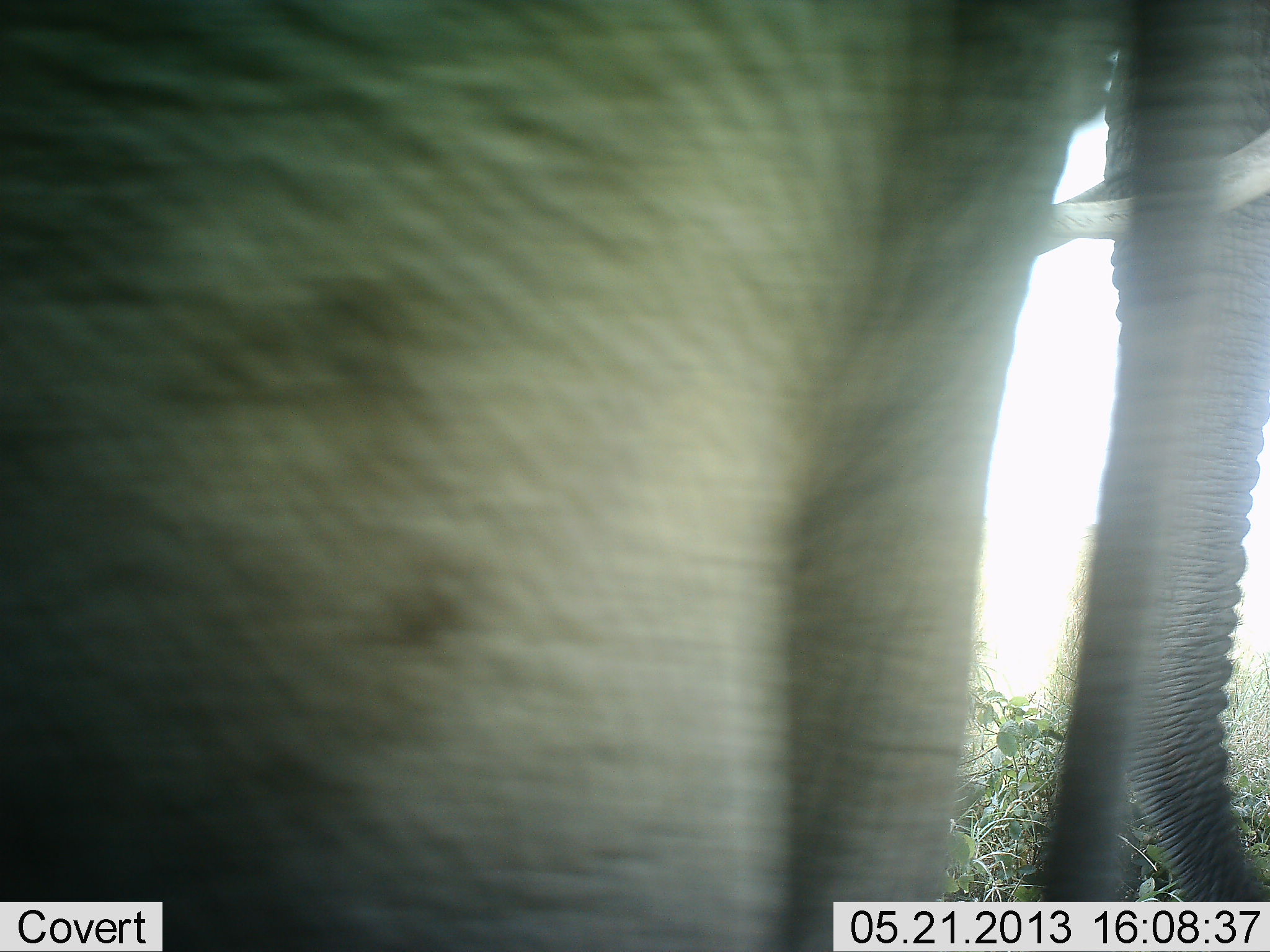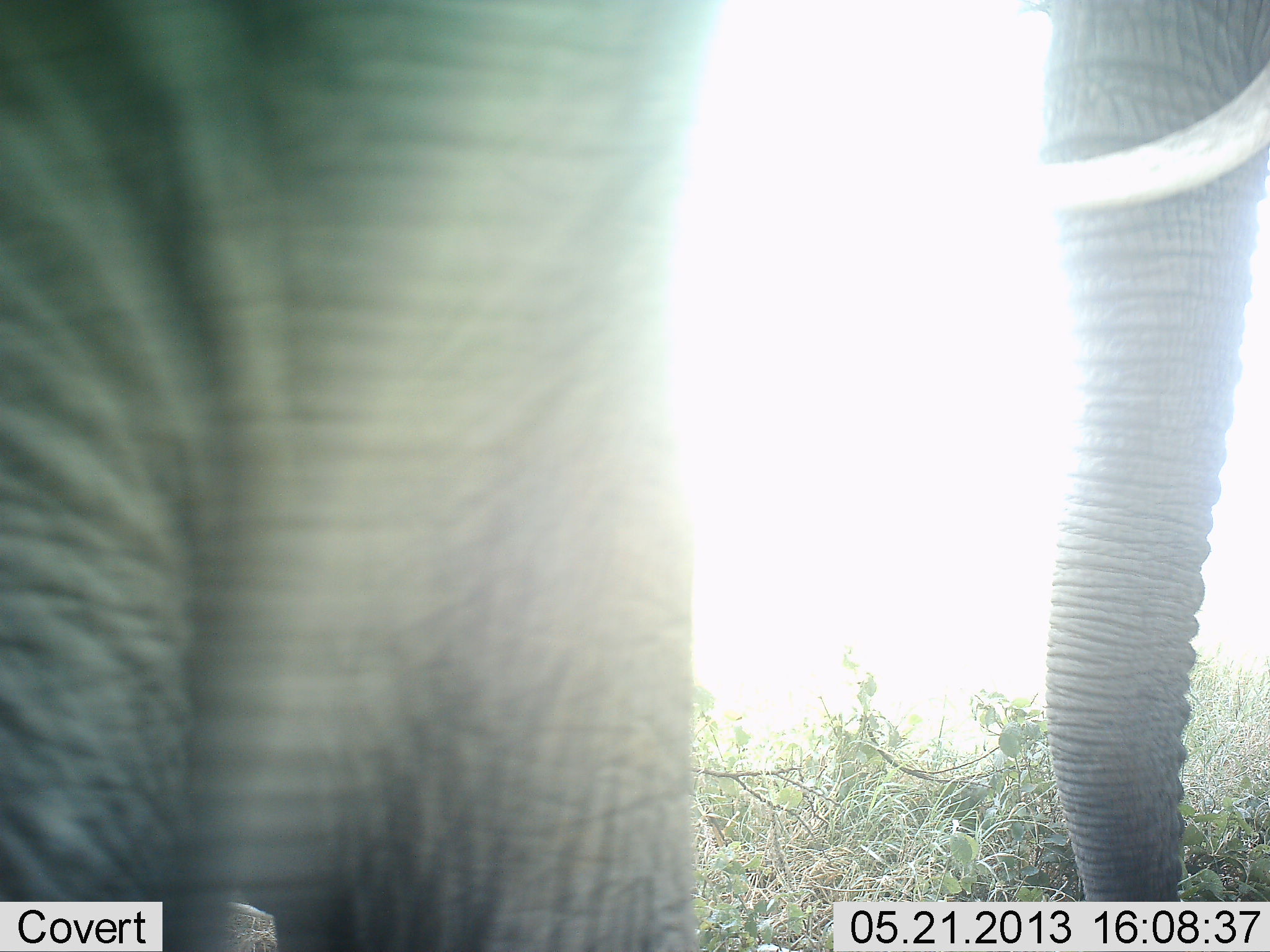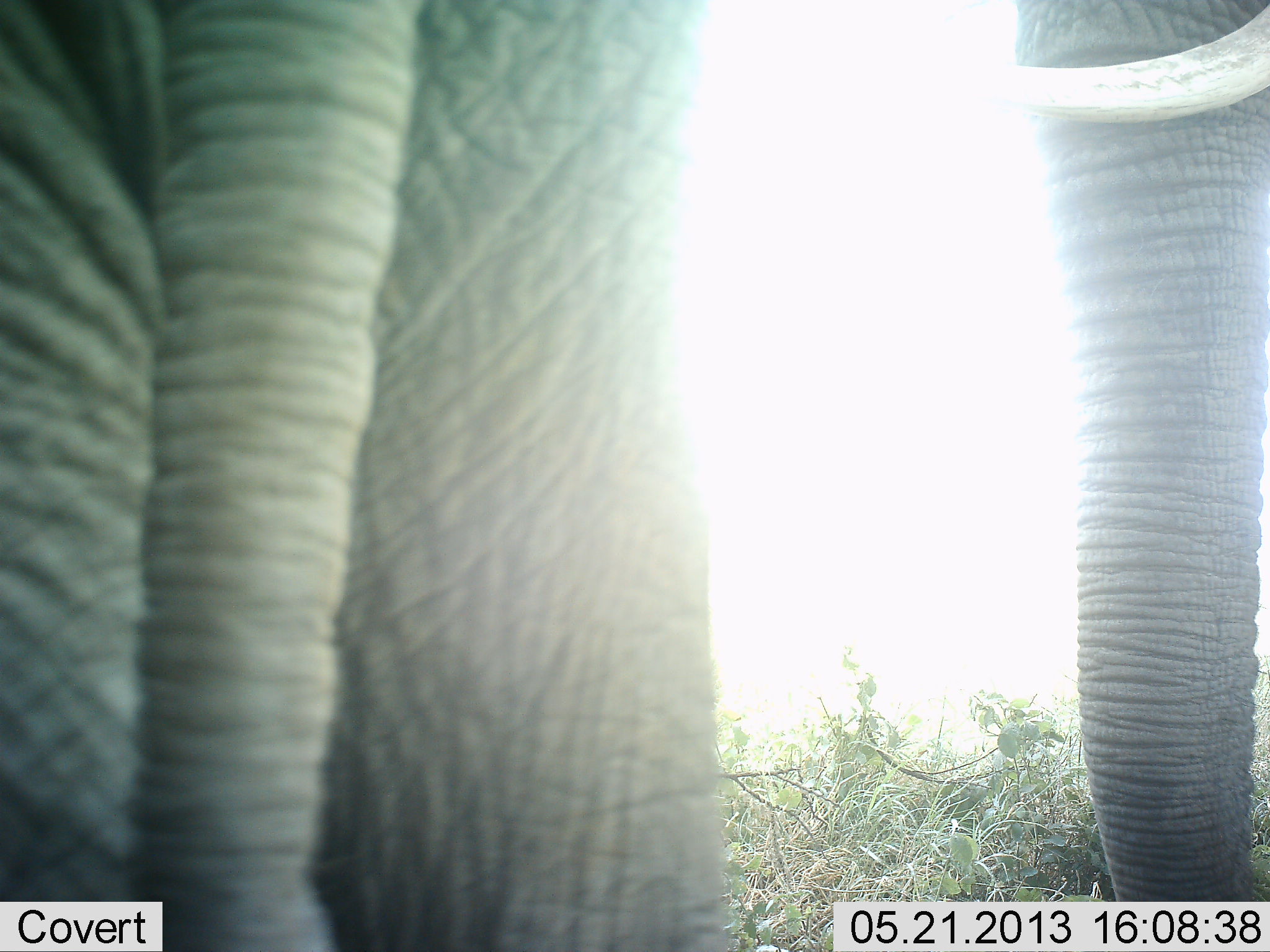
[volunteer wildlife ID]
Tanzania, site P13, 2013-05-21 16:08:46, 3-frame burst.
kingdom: Animalia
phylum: Chordata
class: Mammalia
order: Proboscidea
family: Elephantidae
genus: Loxodonta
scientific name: Loxodonta africana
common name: african bush elephant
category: elephant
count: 1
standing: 70%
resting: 0%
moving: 40%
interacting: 0%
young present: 0%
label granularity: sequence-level